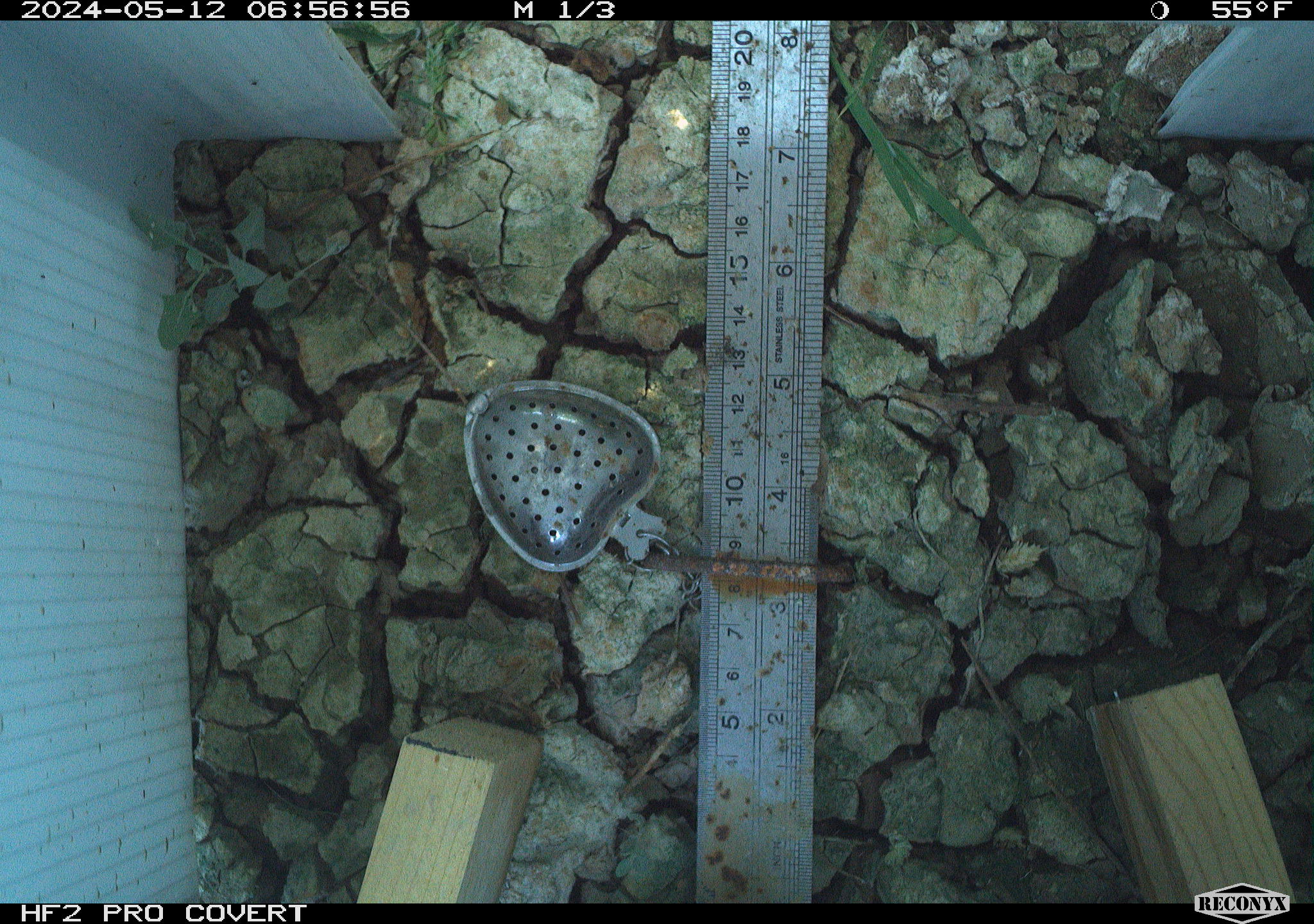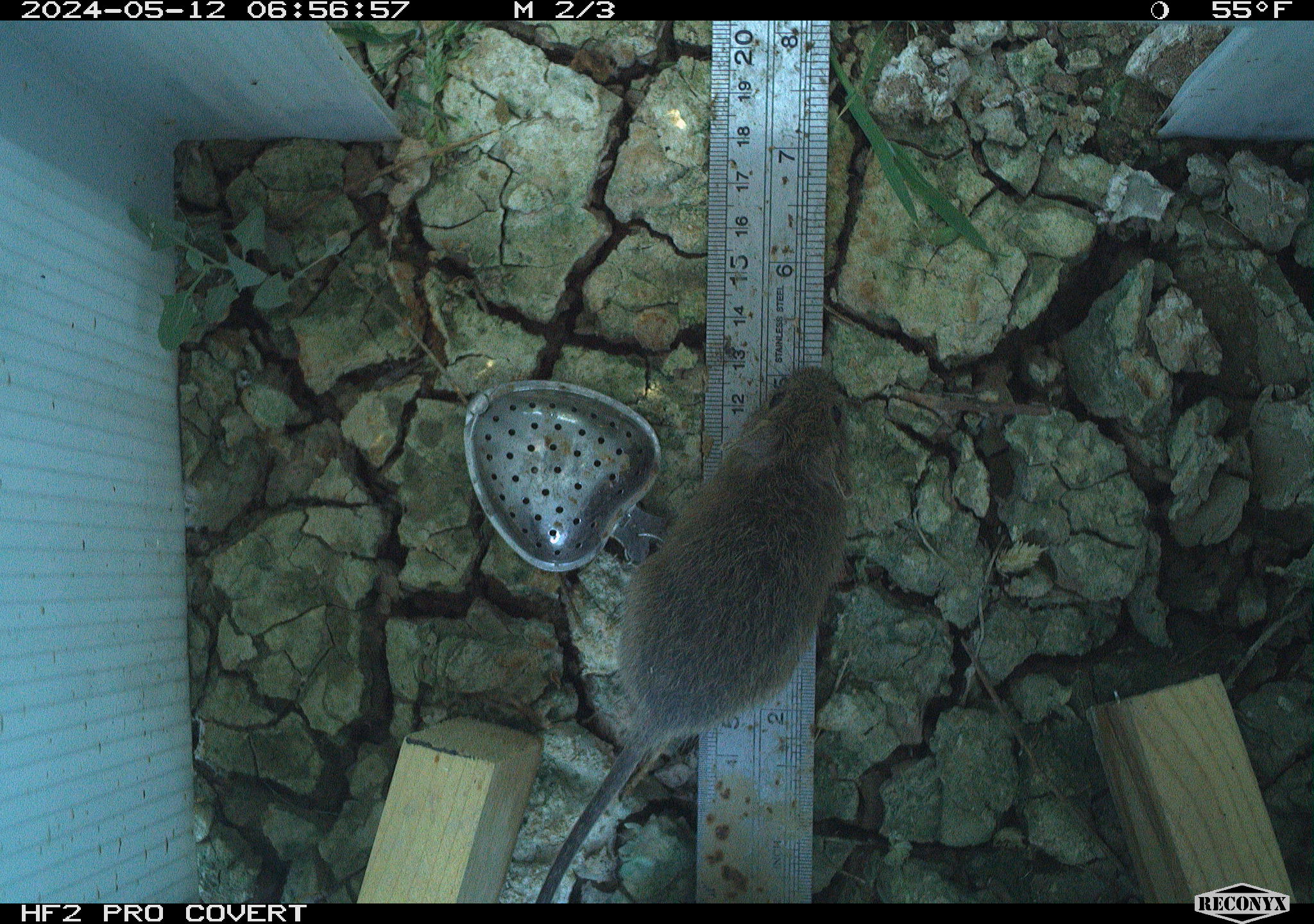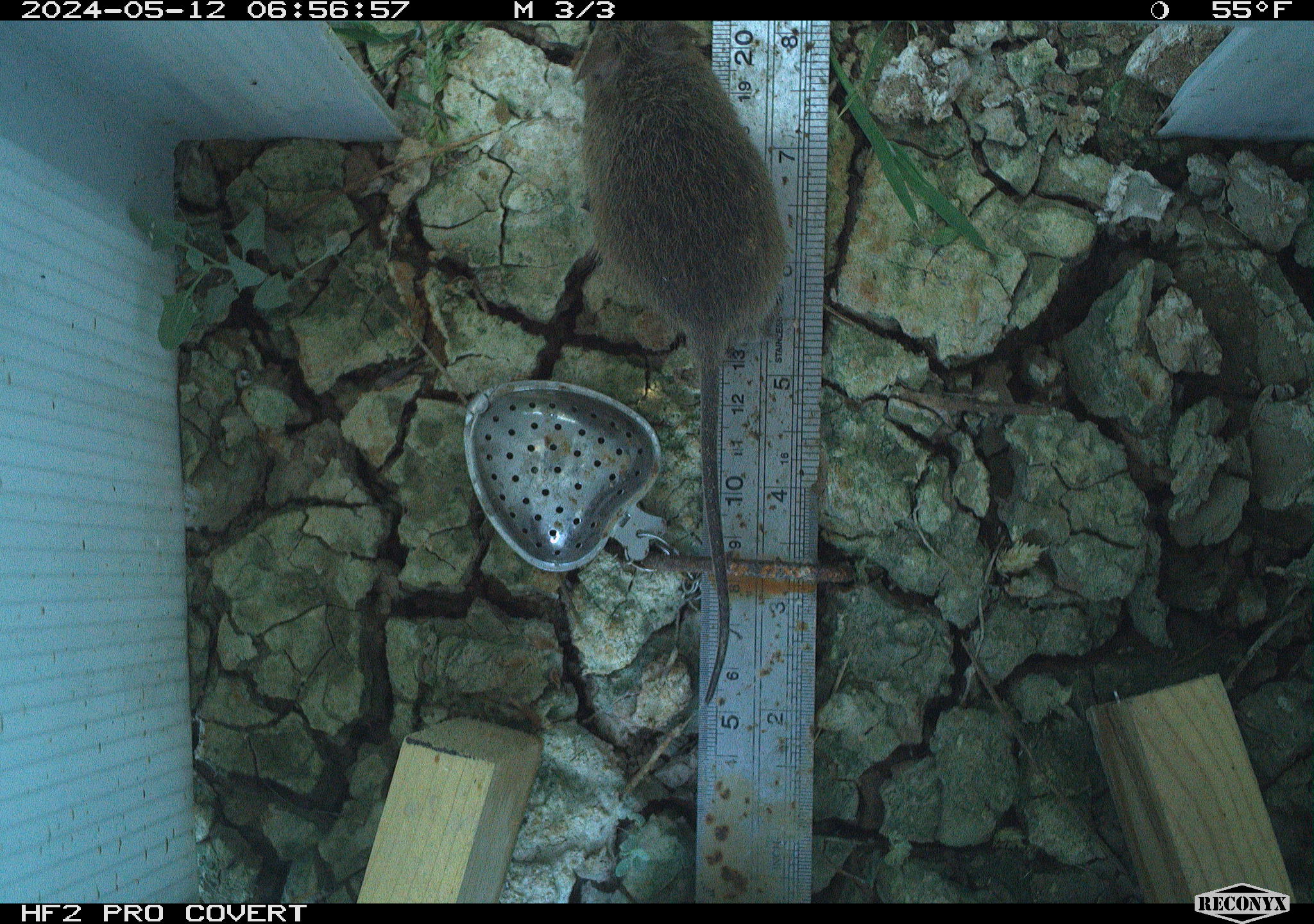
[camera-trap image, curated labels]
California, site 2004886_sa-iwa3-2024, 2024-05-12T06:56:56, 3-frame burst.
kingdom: Animalia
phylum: Chordata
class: Mammalia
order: Rodentia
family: Cricetidae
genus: Sigmodon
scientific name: Sigmodon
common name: cotton rat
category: sigmodon species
Sigmodon species (cotton rat) (Sigmodon).